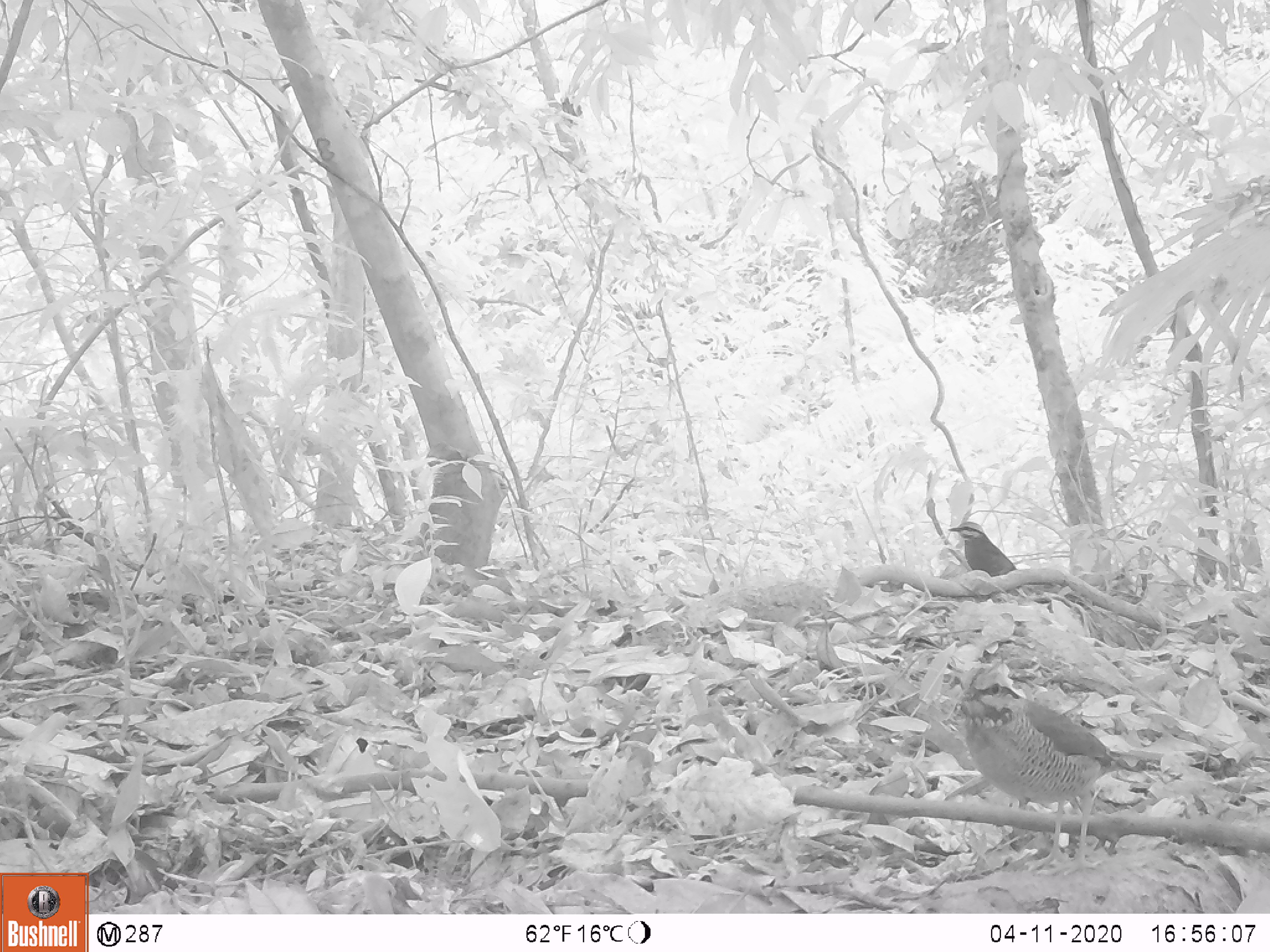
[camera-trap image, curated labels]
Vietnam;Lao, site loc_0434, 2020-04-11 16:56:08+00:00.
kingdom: Animalia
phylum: Chordata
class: Aves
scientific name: Aves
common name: bird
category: unidentified bird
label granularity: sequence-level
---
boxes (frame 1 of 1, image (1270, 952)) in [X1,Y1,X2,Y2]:
unidentified bird: [959,667,1162,878]; [948,520,1032,594]